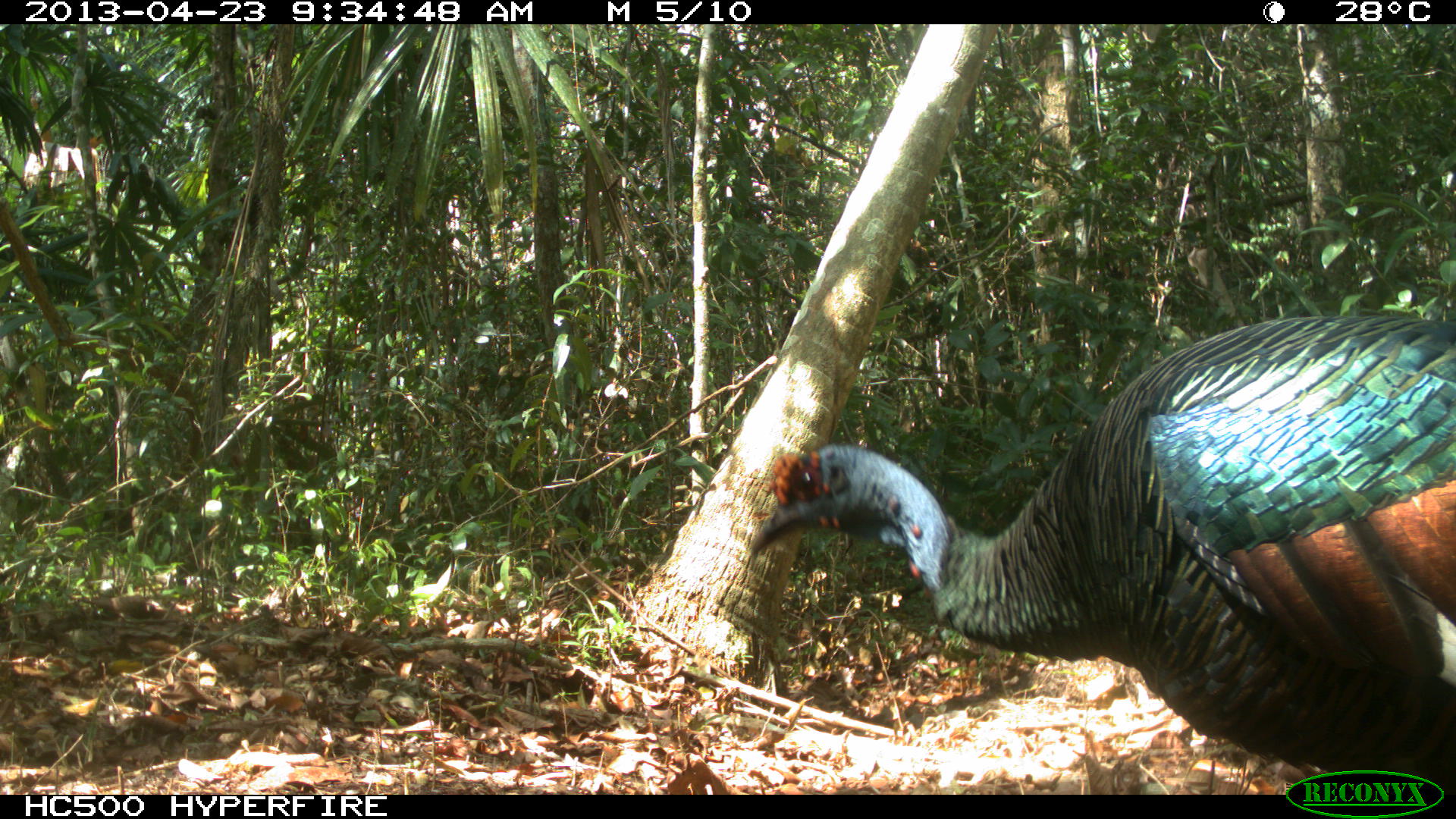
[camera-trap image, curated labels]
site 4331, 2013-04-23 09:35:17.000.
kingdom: Animalia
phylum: Chordata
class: Aves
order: Galliformes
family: Phasianidae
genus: Meleagris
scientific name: Meleagris ocellata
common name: ocellated turkey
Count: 2.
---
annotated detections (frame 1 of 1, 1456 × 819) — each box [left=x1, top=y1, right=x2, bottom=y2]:
meleagris ocellata: [left=749, top=313, right=1456, bottom=794]